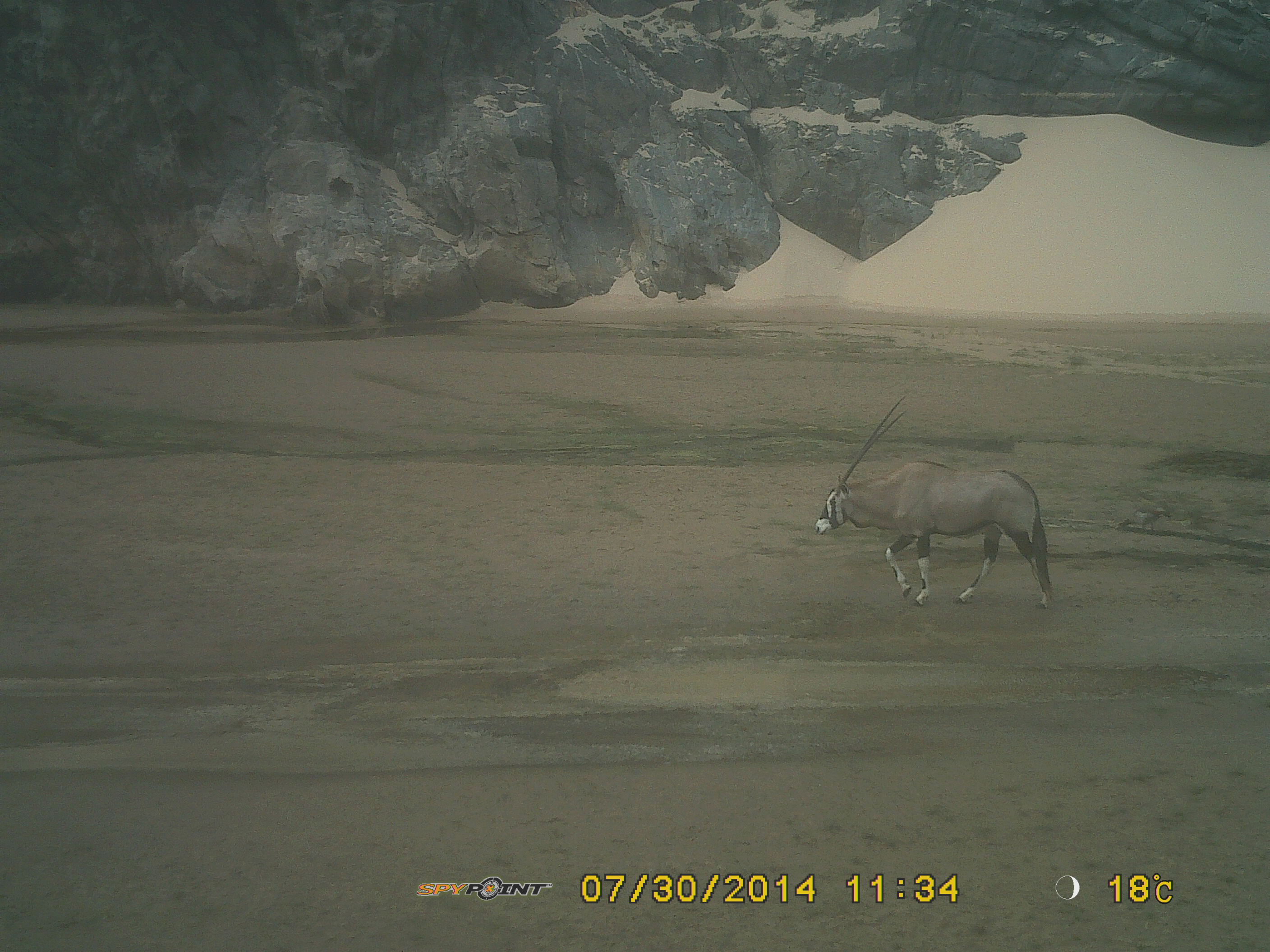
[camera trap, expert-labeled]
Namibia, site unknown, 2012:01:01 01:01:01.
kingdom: Animalia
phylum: Chordata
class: Mammalia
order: Artiodactyla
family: Bovidae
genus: Oryx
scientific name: Oryx gazella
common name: gemsbok